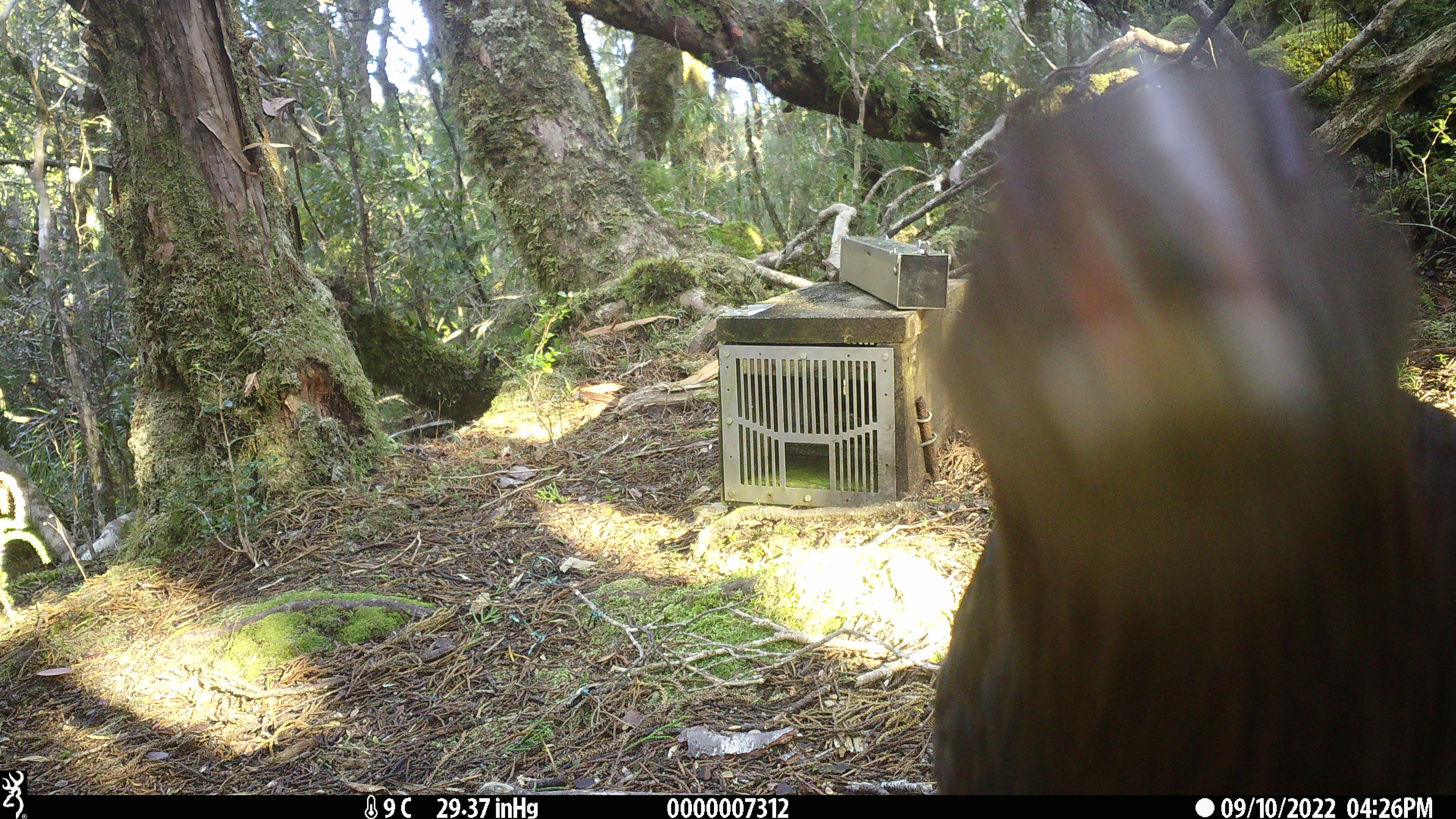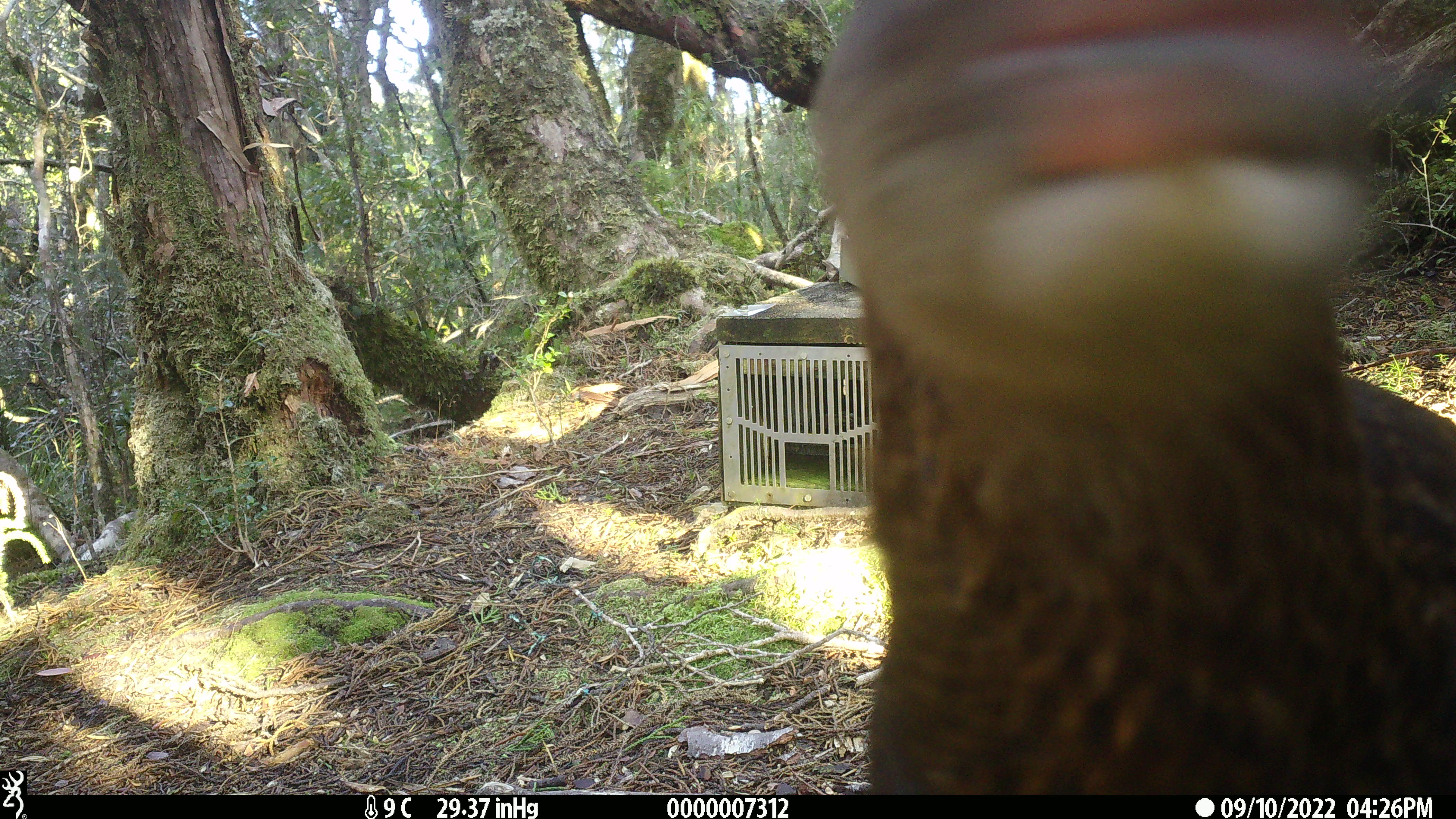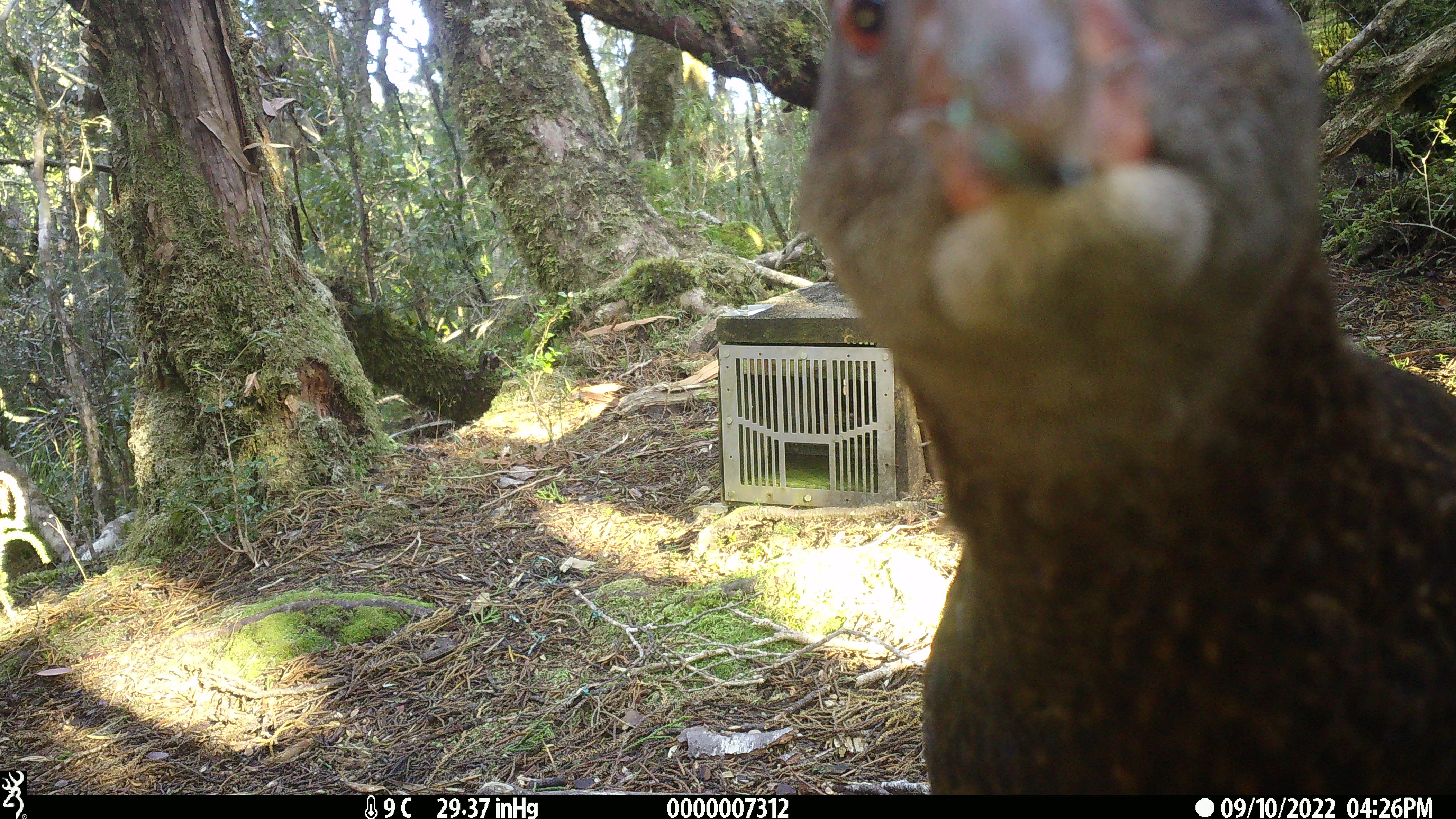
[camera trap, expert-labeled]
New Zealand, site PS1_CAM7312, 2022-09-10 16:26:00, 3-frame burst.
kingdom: Animalia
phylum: Chordata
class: Aves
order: Gruiformes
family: Rallidae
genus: Gallirallus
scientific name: Gallirallus australis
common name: weka